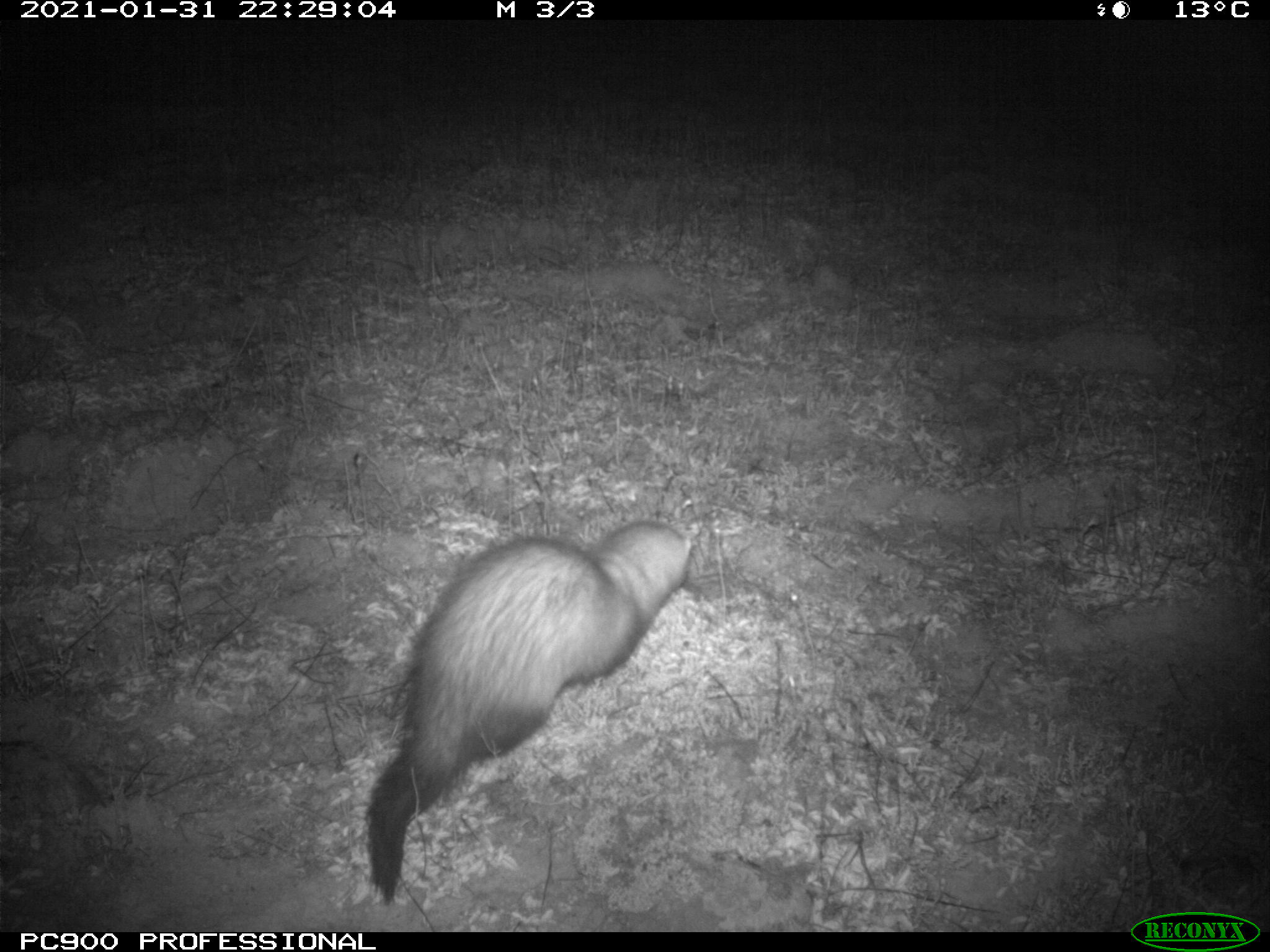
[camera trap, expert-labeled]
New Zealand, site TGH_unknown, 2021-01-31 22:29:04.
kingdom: Animalia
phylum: Chordata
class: Mammalia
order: Carnivora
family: Mustelidae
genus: Mustela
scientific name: Mustela furo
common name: ferret